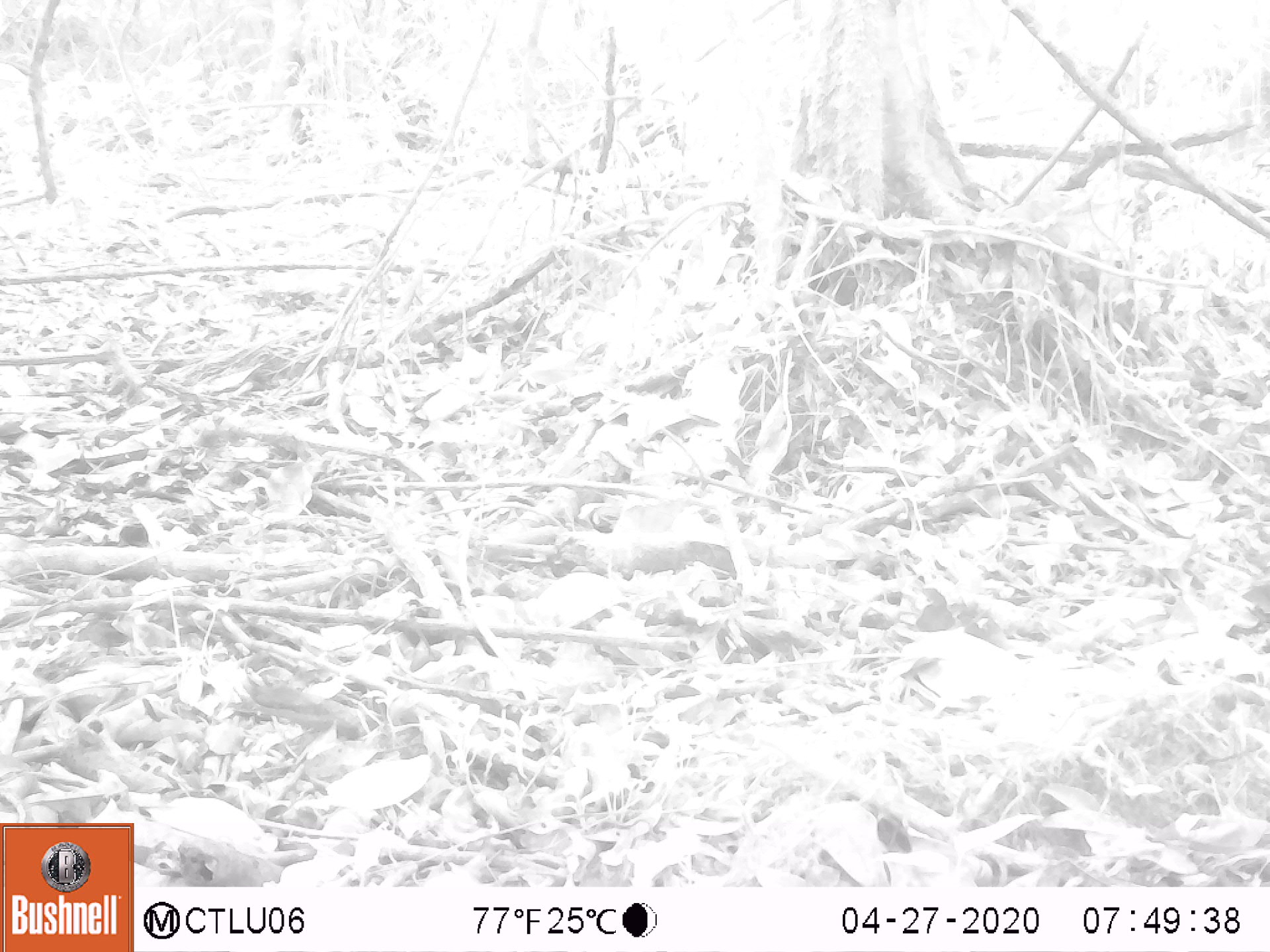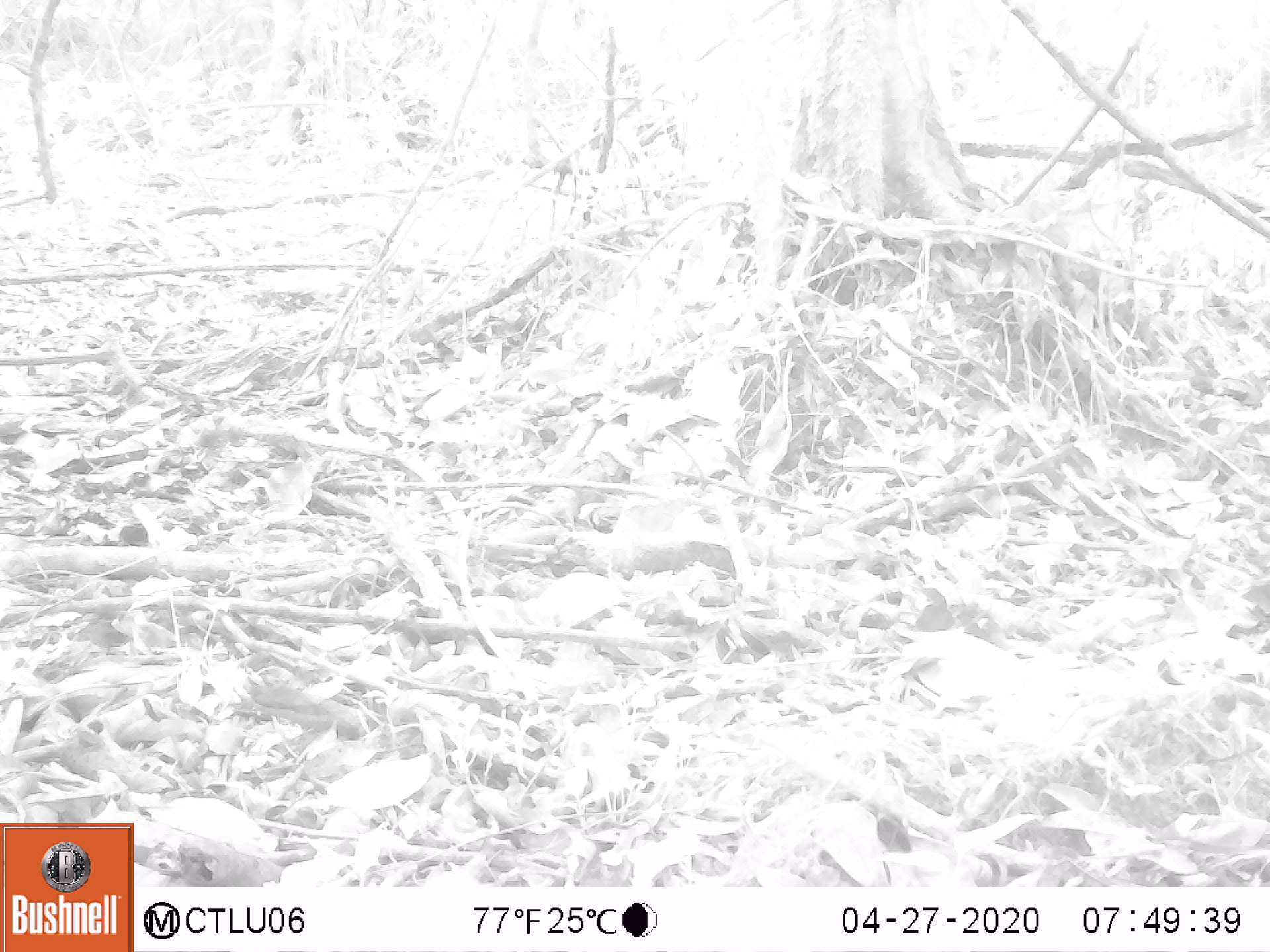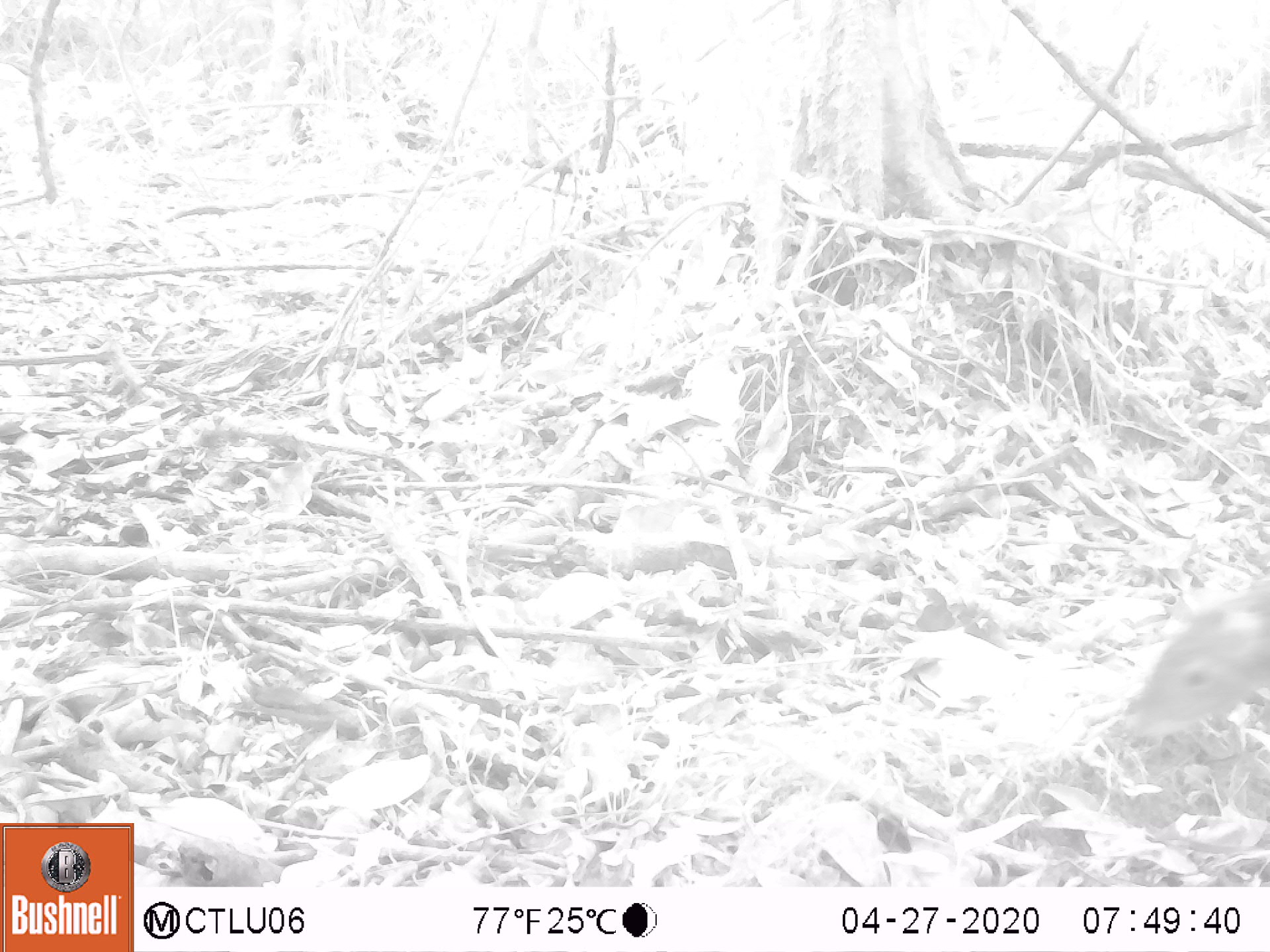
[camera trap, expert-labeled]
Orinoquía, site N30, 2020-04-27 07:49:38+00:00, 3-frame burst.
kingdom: Animalia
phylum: Chordata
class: Mammalia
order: Rodentia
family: Dasyproctidae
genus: Dasyprocta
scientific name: Dasyprocta fuliginosa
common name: black agouti